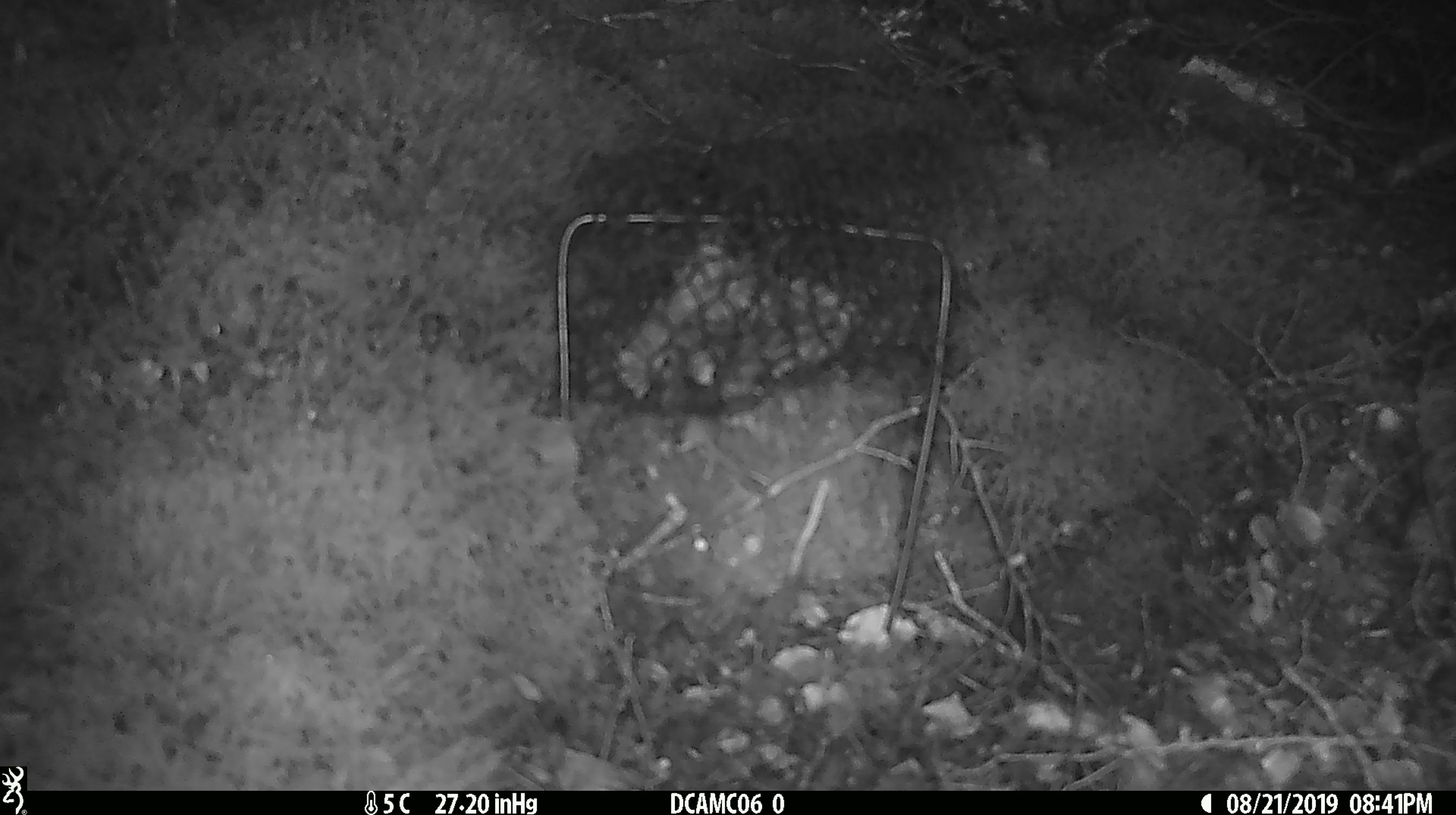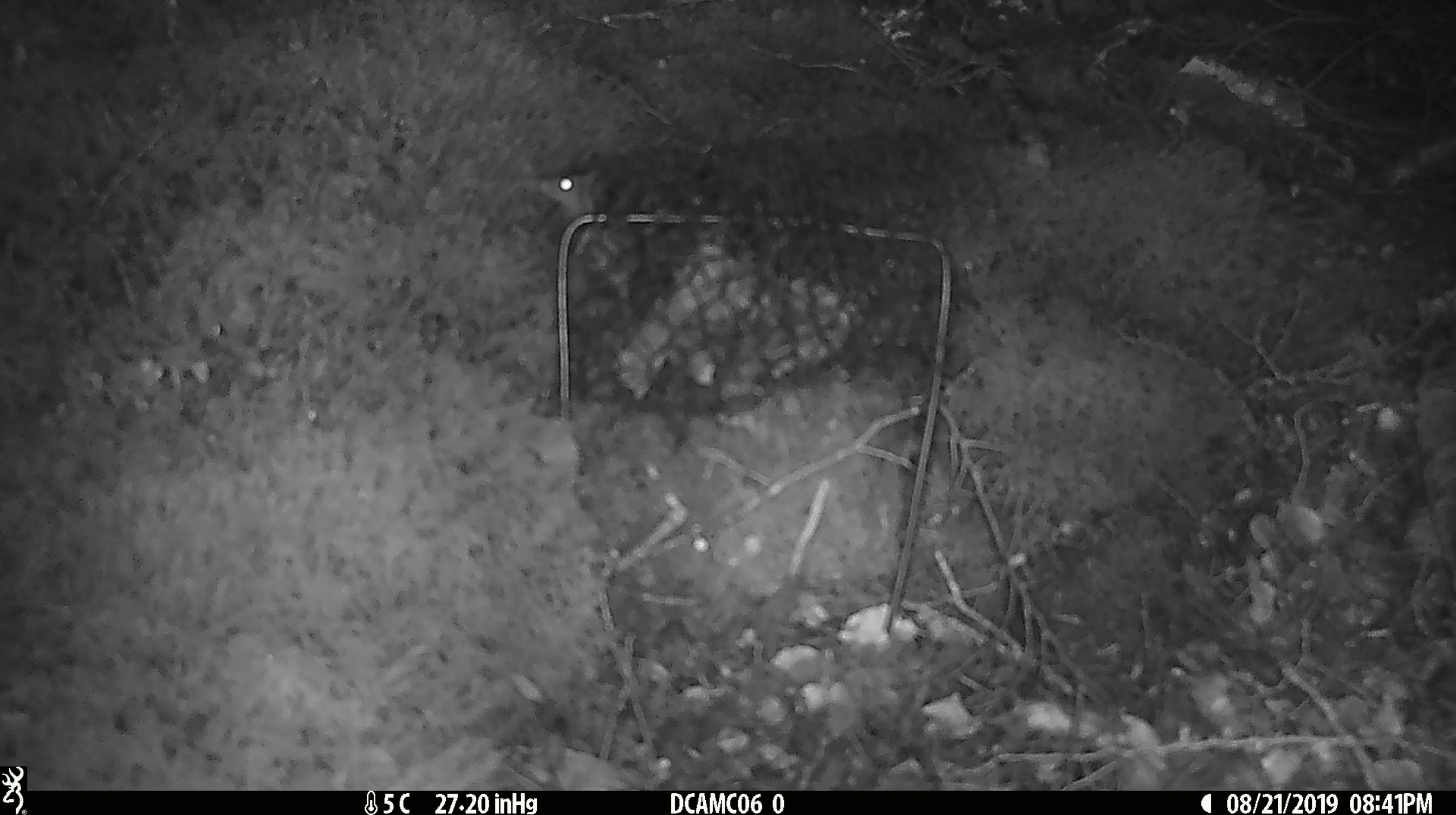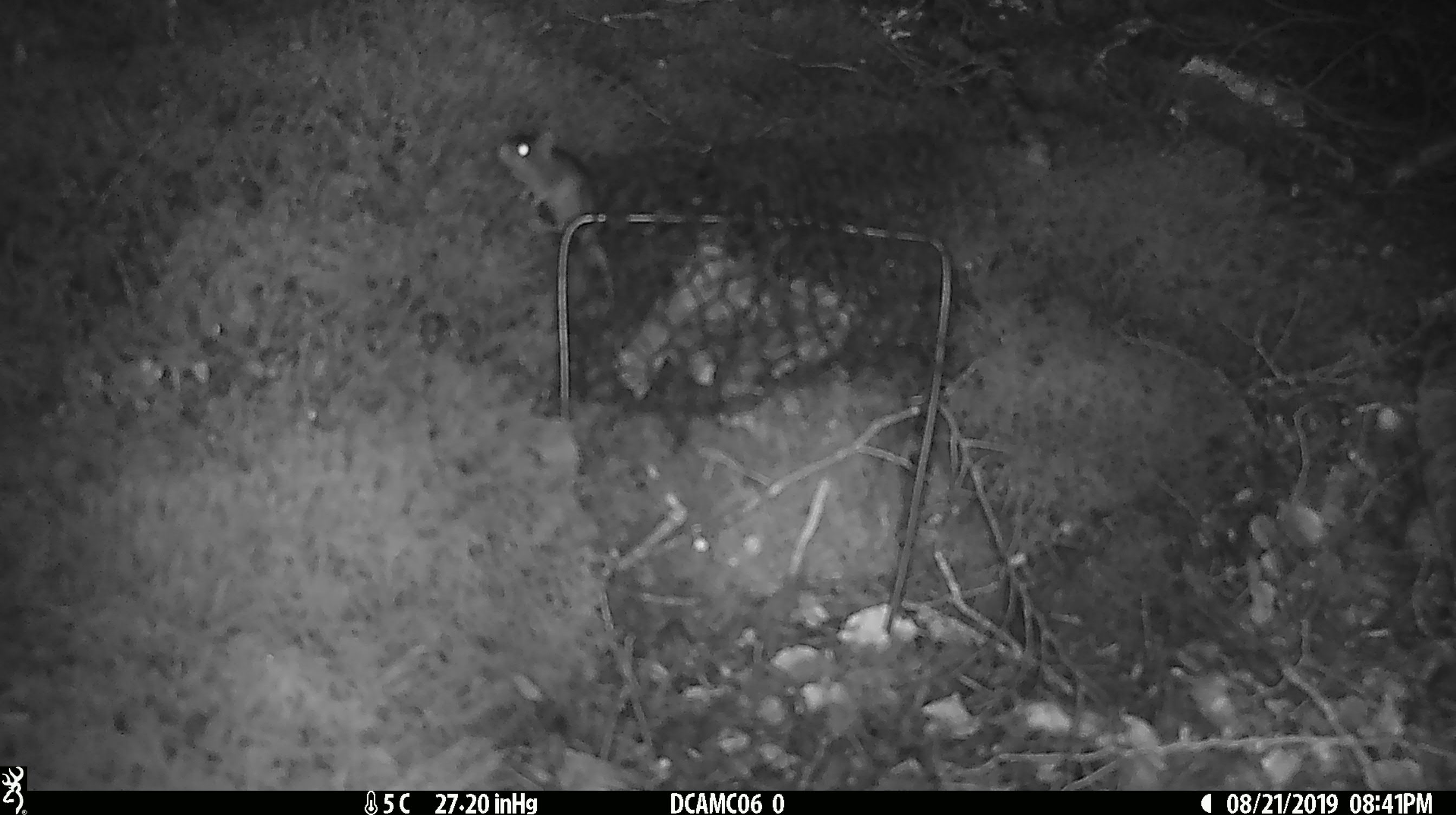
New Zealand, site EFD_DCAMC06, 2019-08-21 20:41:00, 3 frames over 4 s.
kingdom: Animalia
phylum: Chordata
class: Mammalia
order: Rodentia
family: Muridae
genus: Mus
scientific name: Mus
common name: mouse